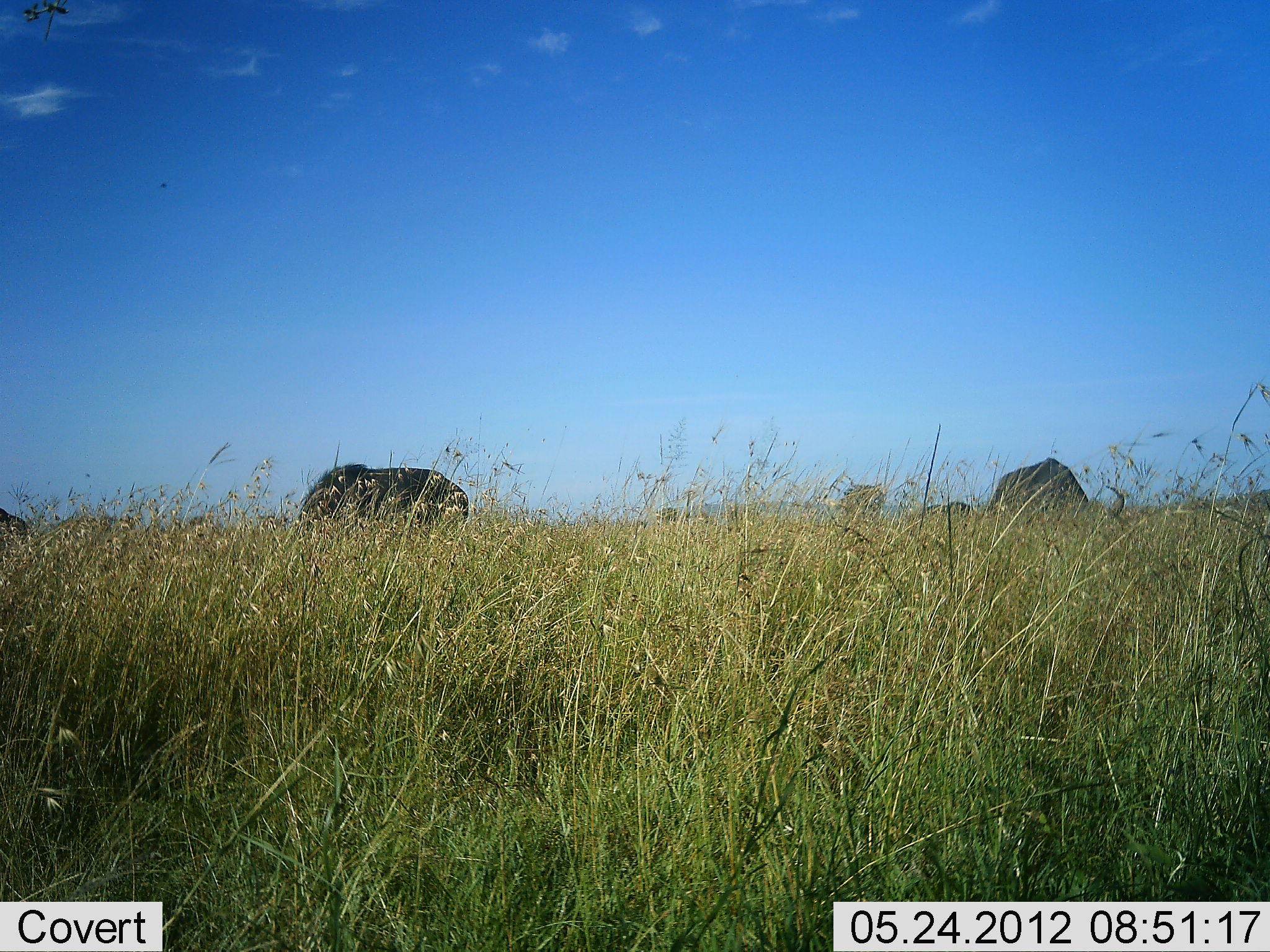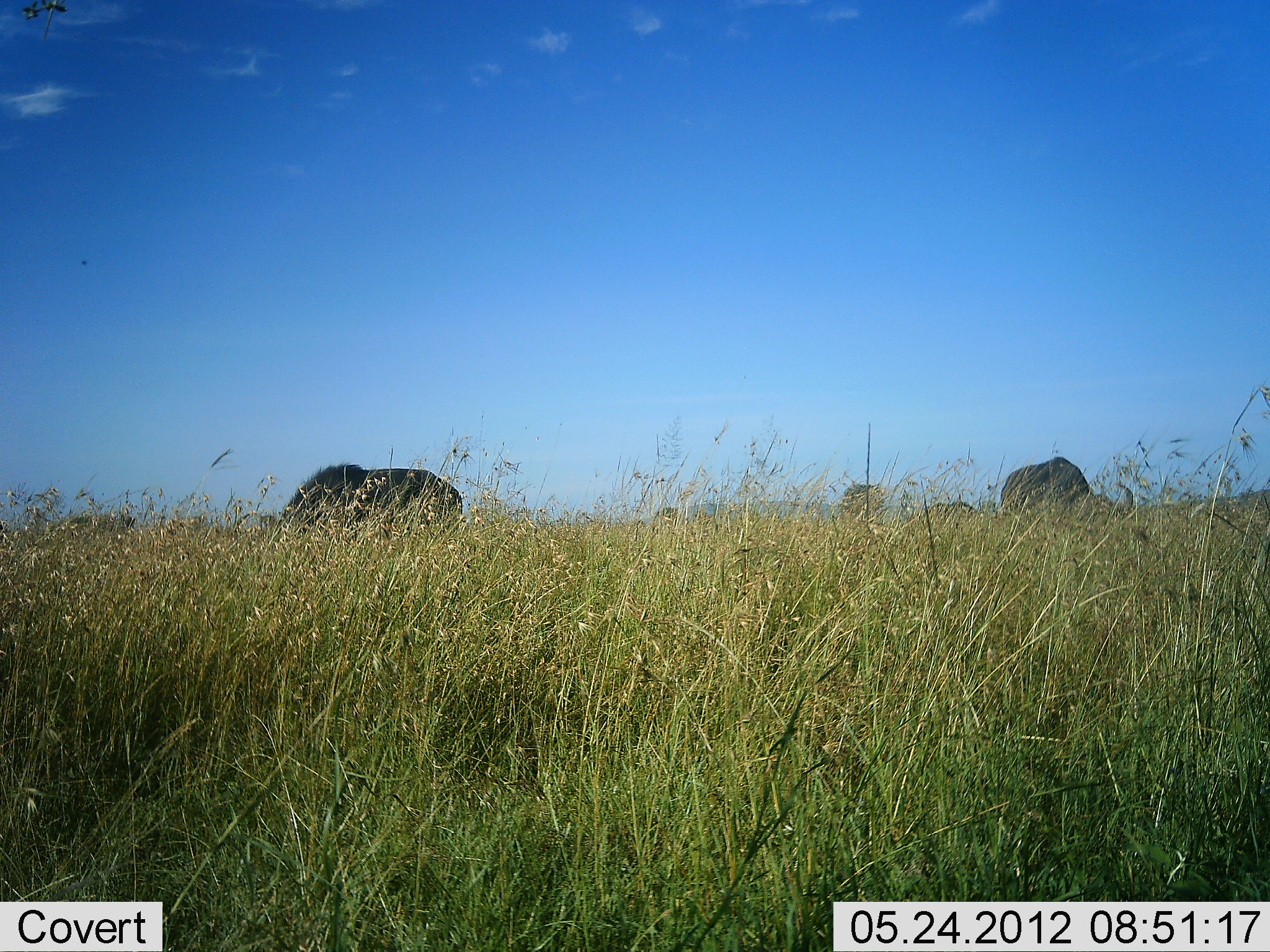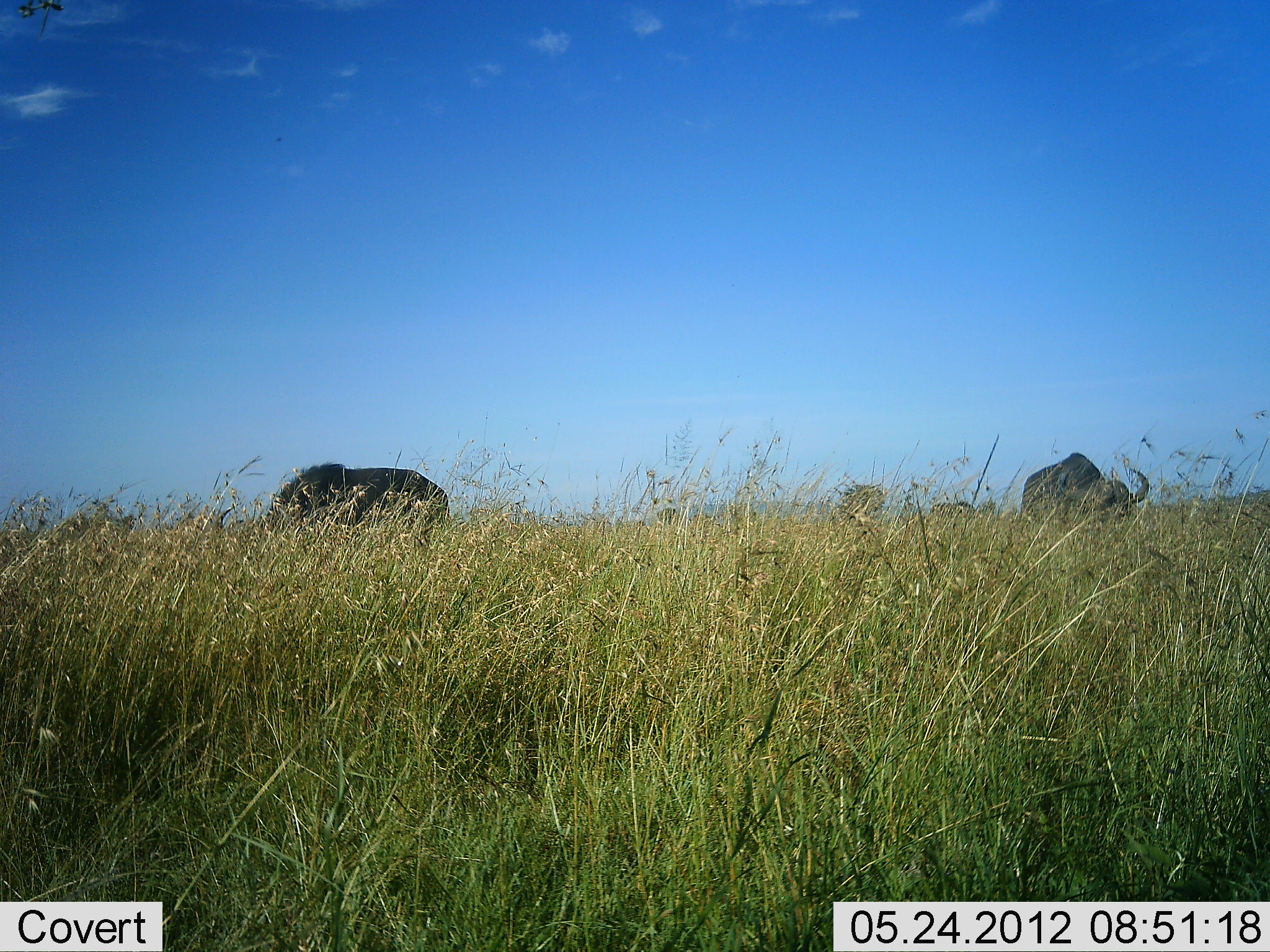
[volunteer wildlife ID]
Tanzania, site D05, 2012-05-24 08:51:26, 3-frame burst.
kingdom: Animalia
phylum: Chordata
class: Mammalia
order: Artiodactyla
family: Bovidae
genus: Syncerus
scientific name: Syncerus caffer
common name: cape buffalo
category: buffalo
Buffalo (cape buffalo) (Syncerus caffer), count 4. Behavior (volunteer vote fractions): standing 36%, resting 9%, moving 18%, interacting 0%. Young present (vote fraction): 0%. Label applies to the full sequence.